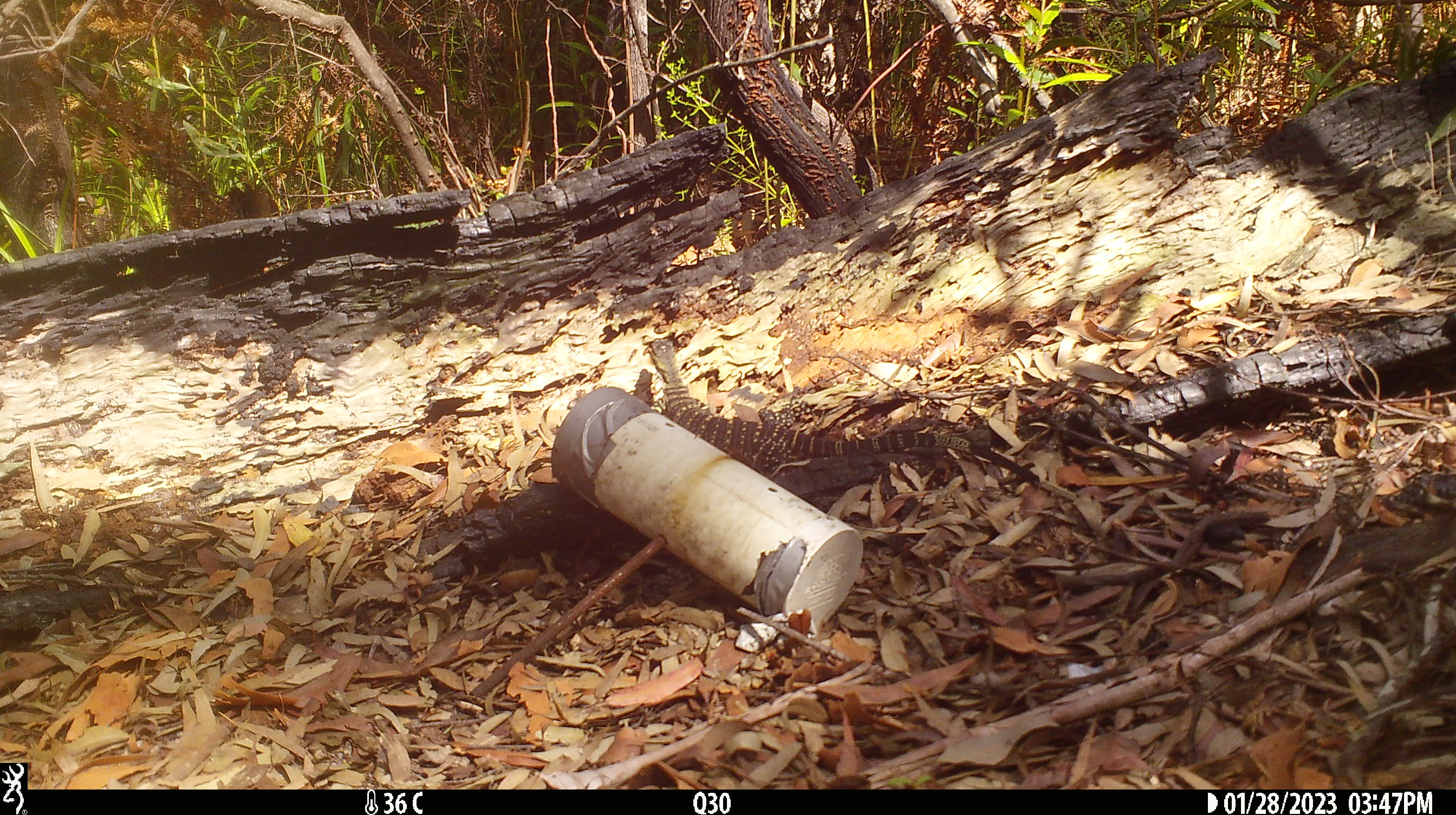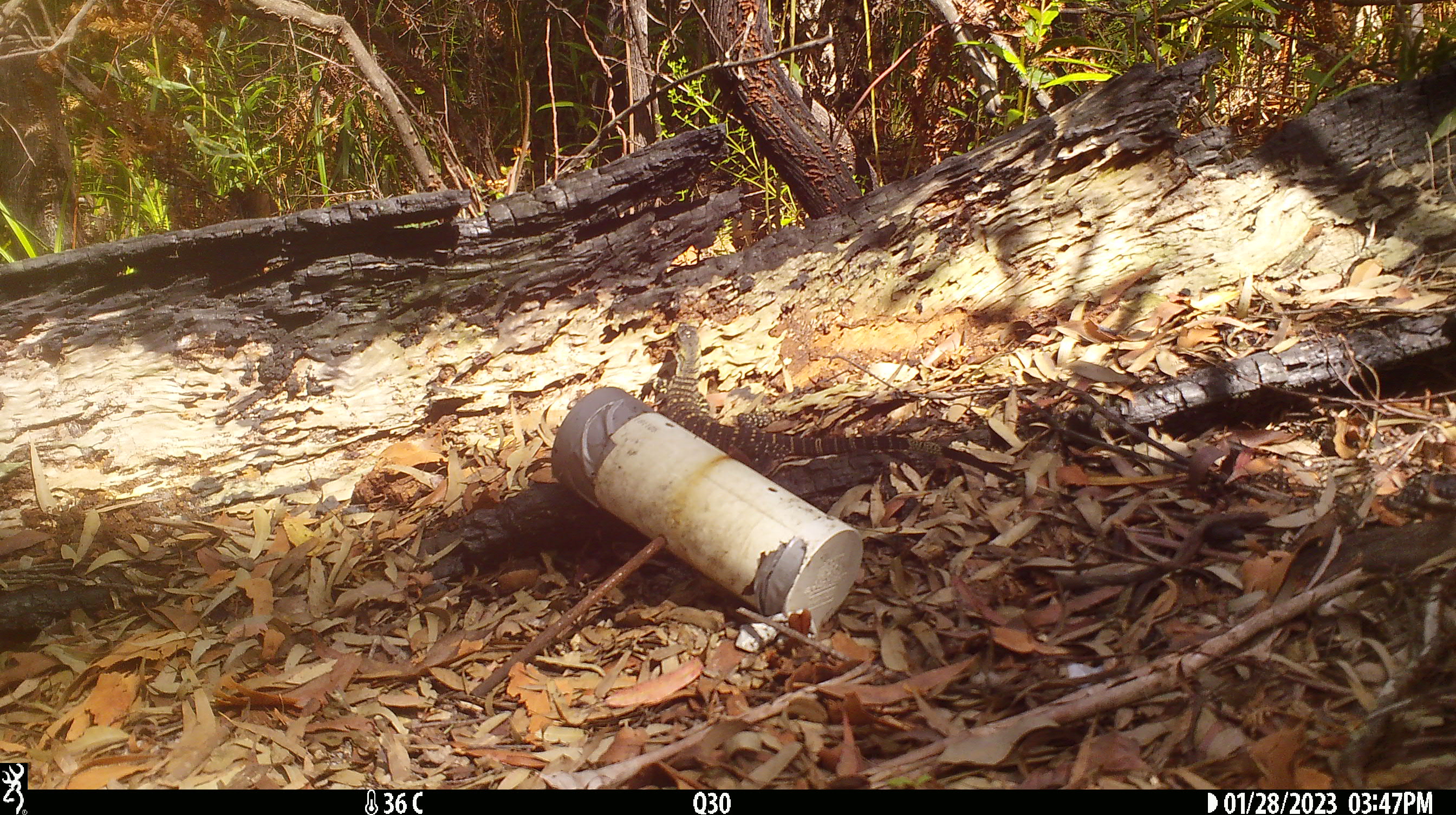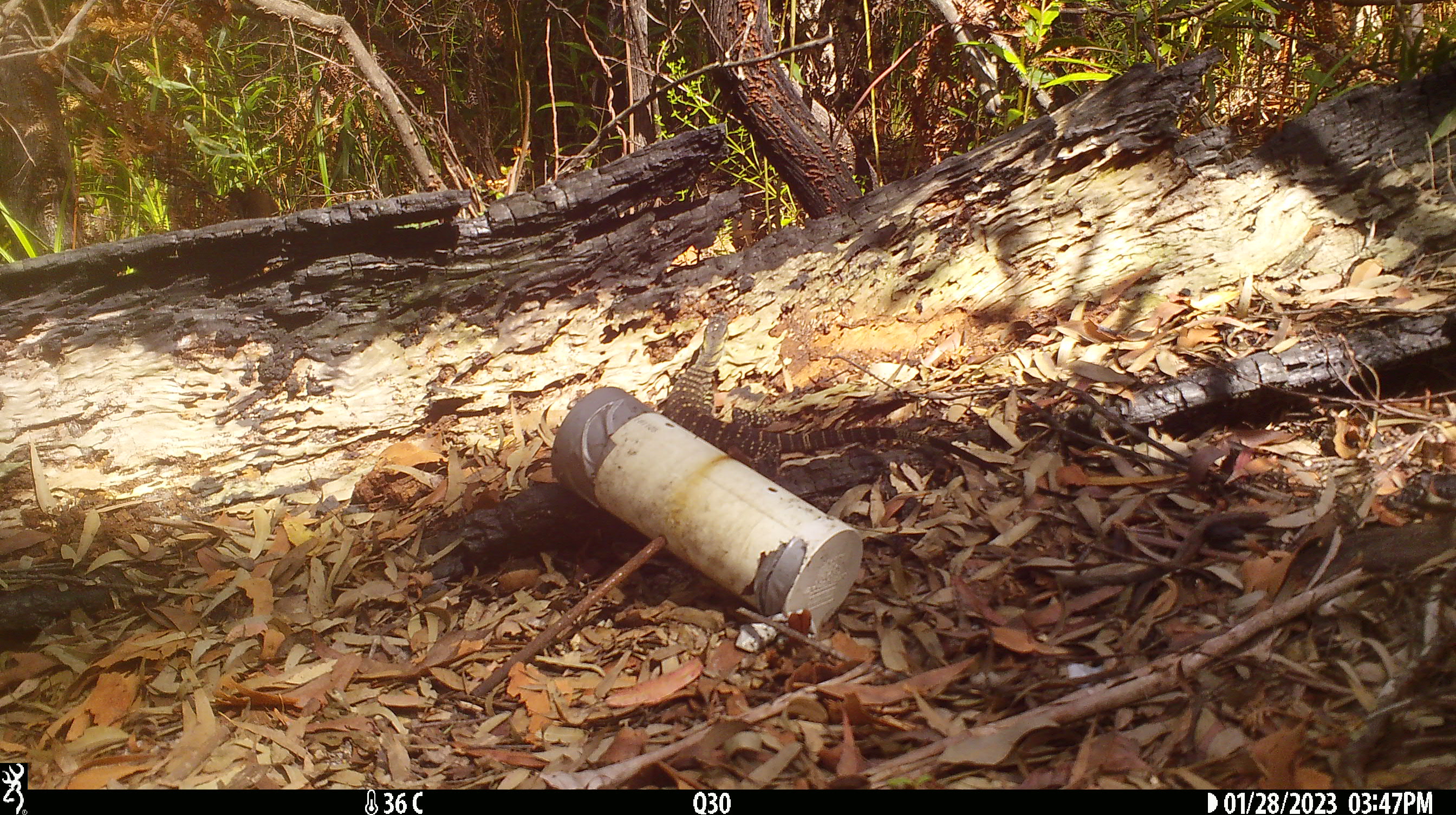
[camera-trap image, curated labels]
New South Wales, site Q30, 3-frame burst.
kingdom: Animalia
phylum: Chordata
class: Reptilia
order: Squamata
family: Varanidae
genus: Varanus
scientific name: Varanus varius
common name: lace monitor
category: goanna